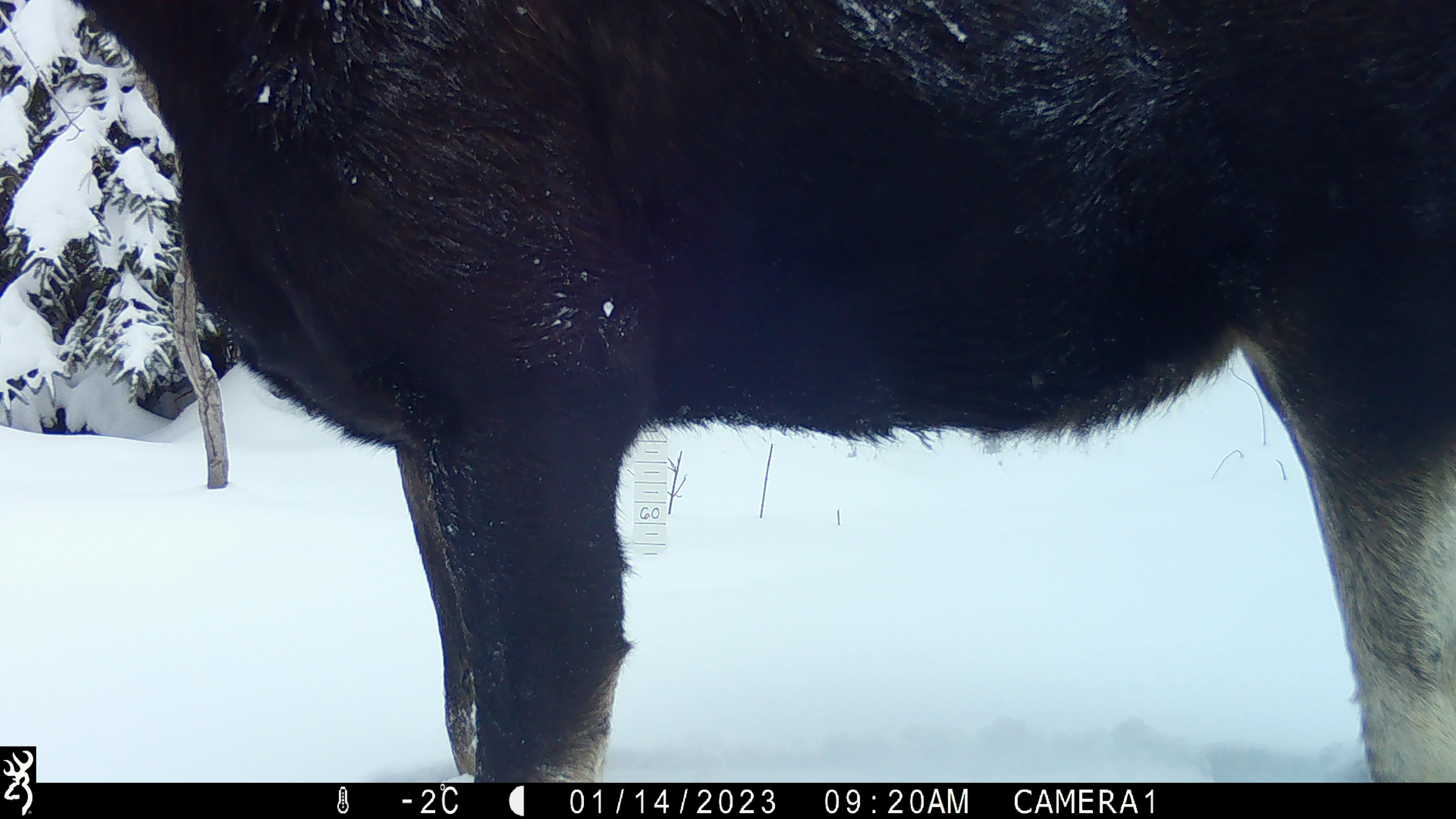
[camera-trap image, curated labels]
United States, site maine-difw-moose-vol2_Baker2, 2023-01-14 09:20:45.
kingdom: Animalia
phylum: Chordata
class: Mammalia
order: Artiodactyla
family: Cervidae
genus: Alces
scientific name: Alces alces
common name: moose